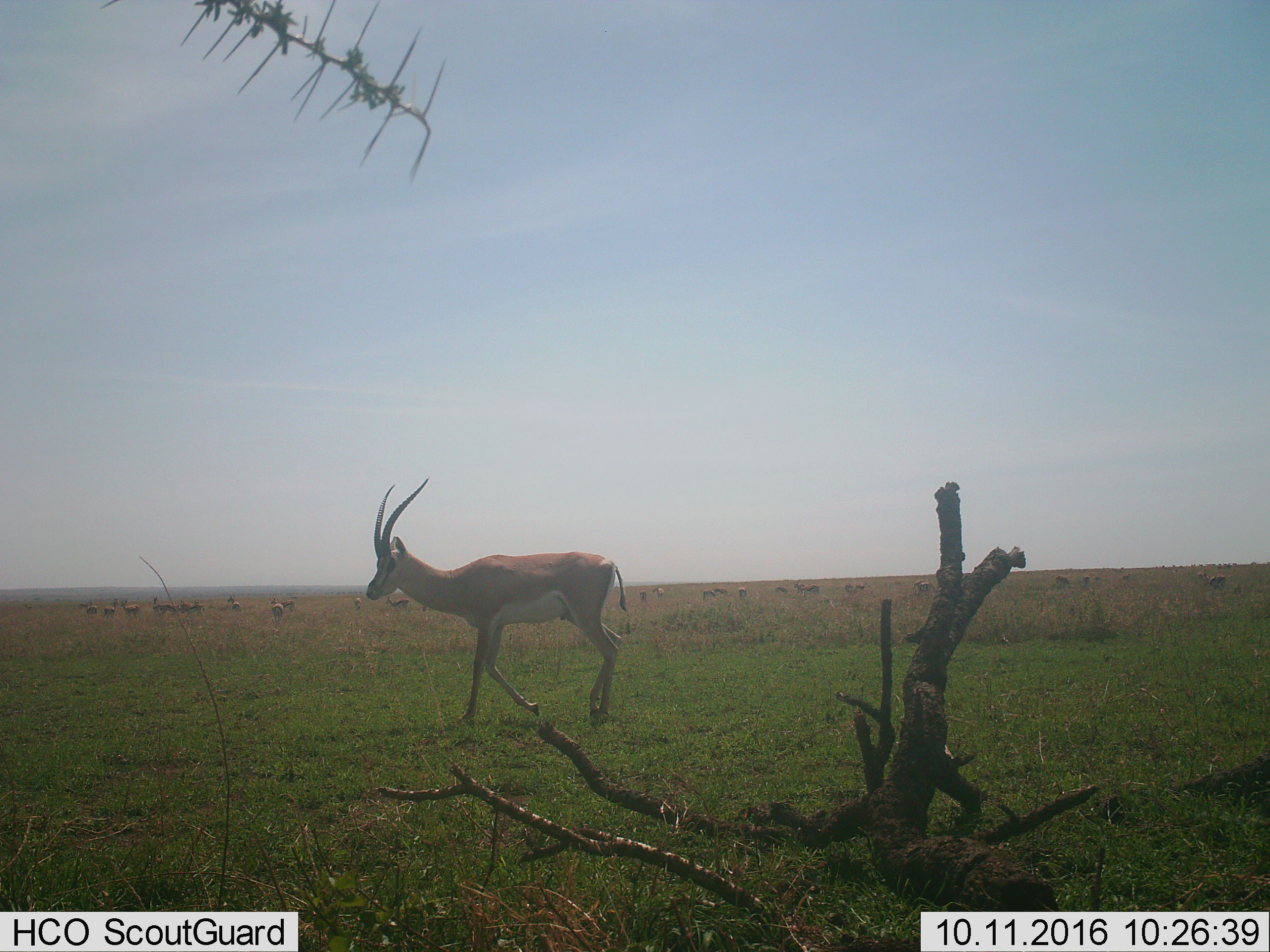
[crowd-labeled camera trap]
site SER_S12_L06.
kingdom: Animalia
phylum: Chordata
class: Mammalia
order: Artiodactyla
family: Bovidae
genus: Nanger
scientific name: Nanger granti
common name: grant's gazelle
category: gazellegrants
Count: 11-50.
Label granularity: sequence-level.